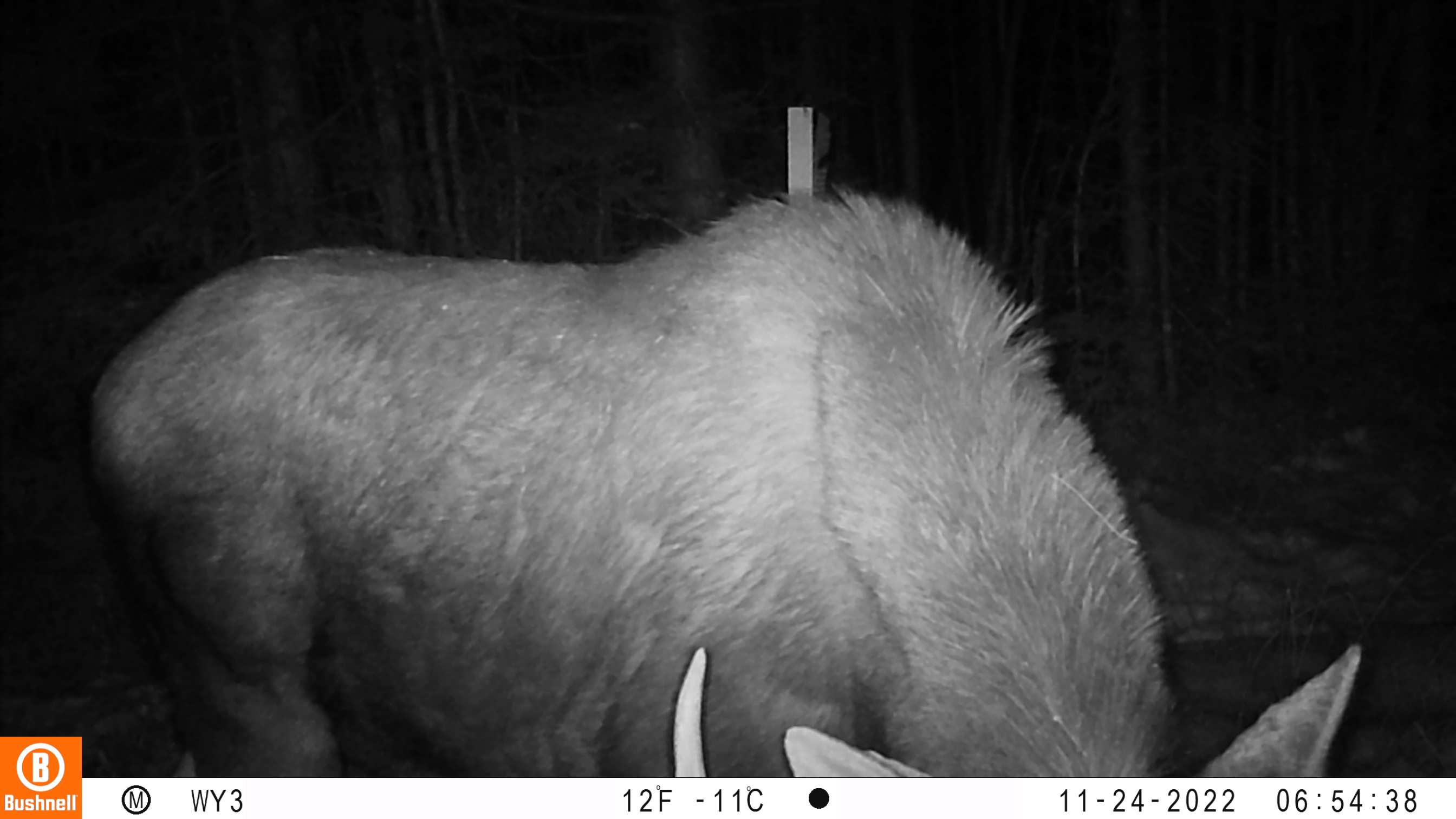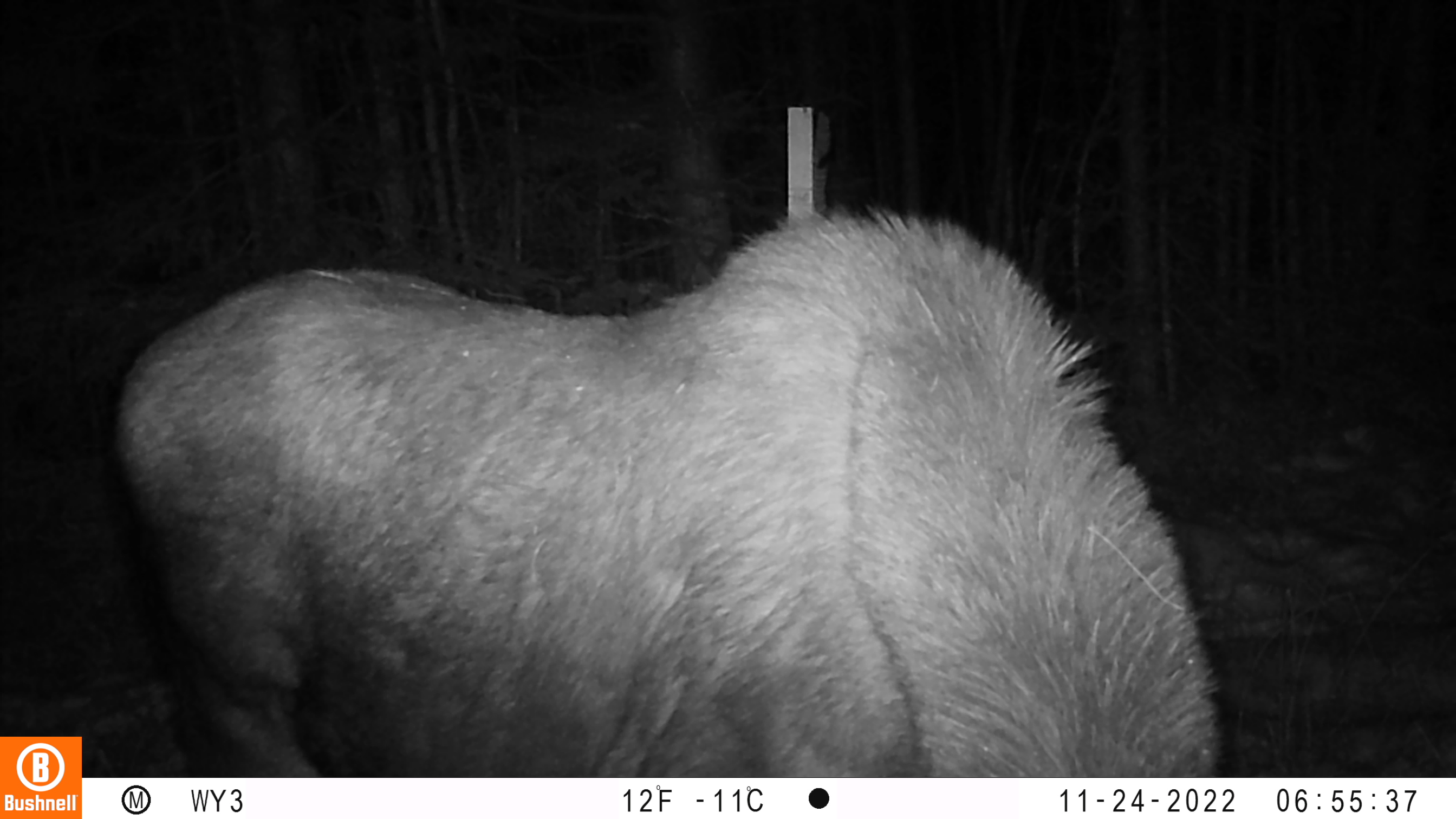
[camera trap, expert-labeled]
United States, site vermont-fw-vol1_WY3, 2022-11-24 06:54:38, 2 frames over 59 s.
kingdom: Animalia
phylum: Chordata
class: Mammalia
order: Artiodactyla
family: Cervidae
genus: Alces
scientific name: Alces alces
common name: moose